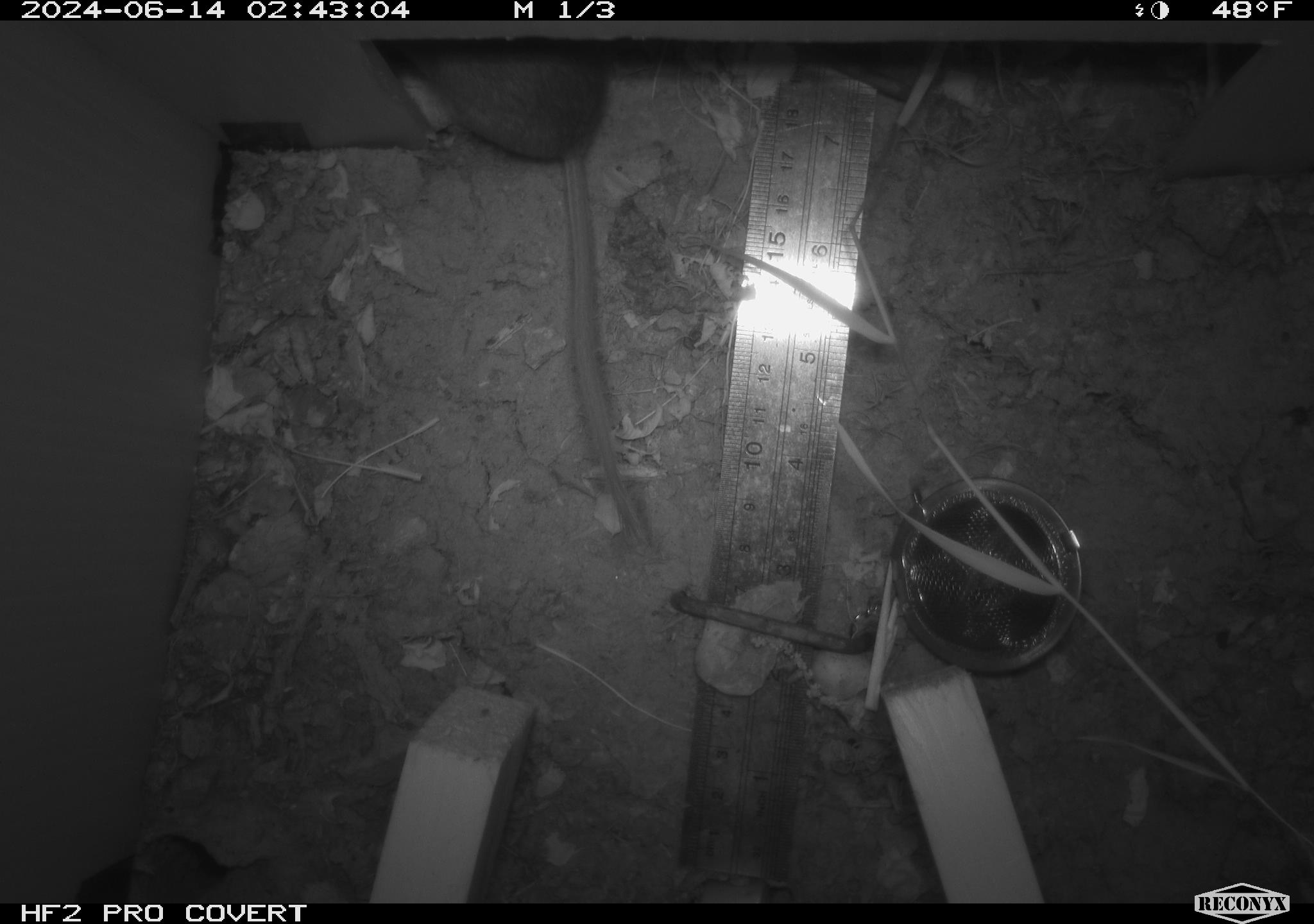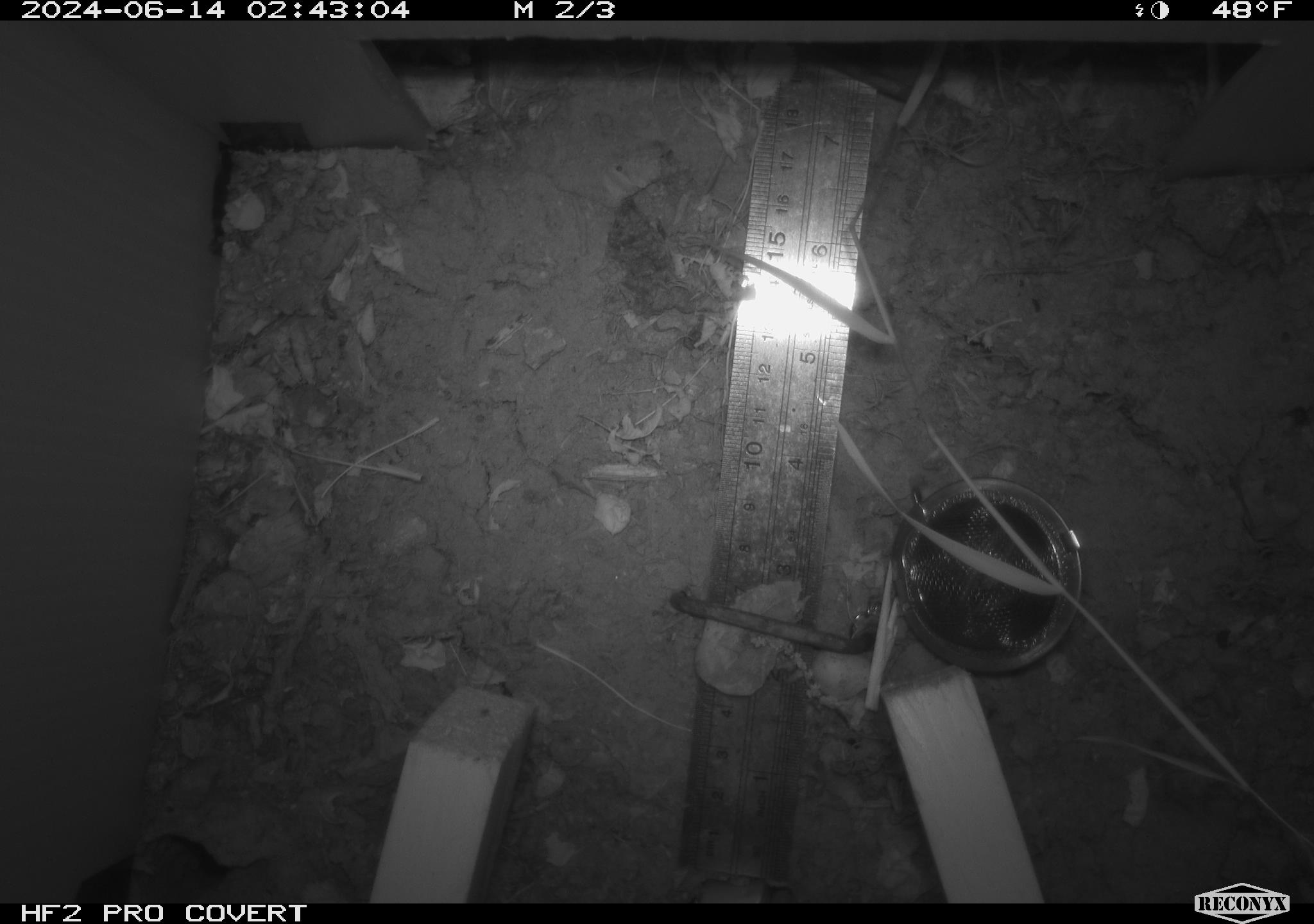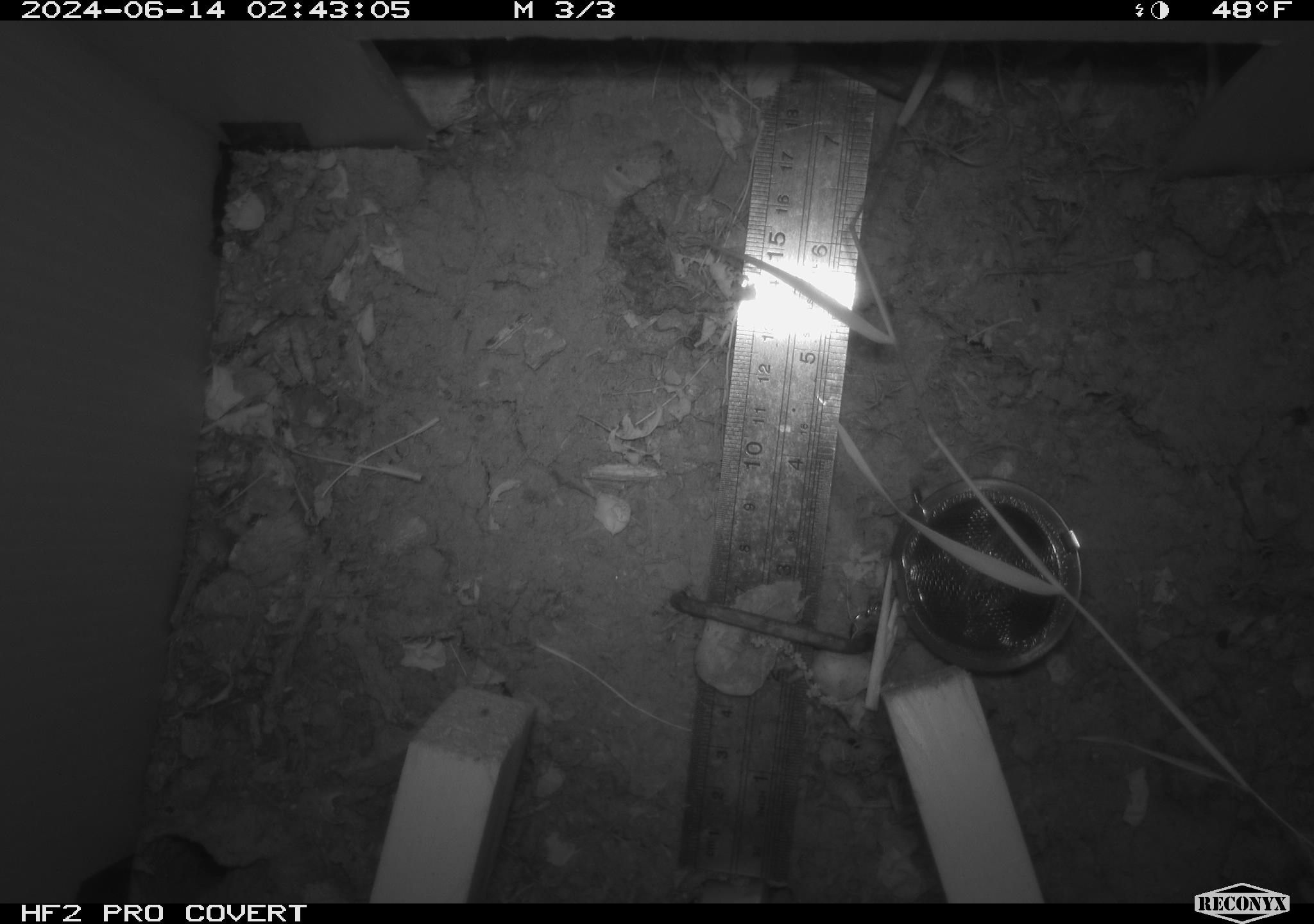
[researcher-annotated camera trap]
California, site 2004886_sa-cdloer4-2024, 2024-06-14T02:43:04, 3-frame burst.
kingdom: Animalia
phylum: Chordata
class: Mammalia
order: Rodentia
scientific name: Rodentia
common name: rodent